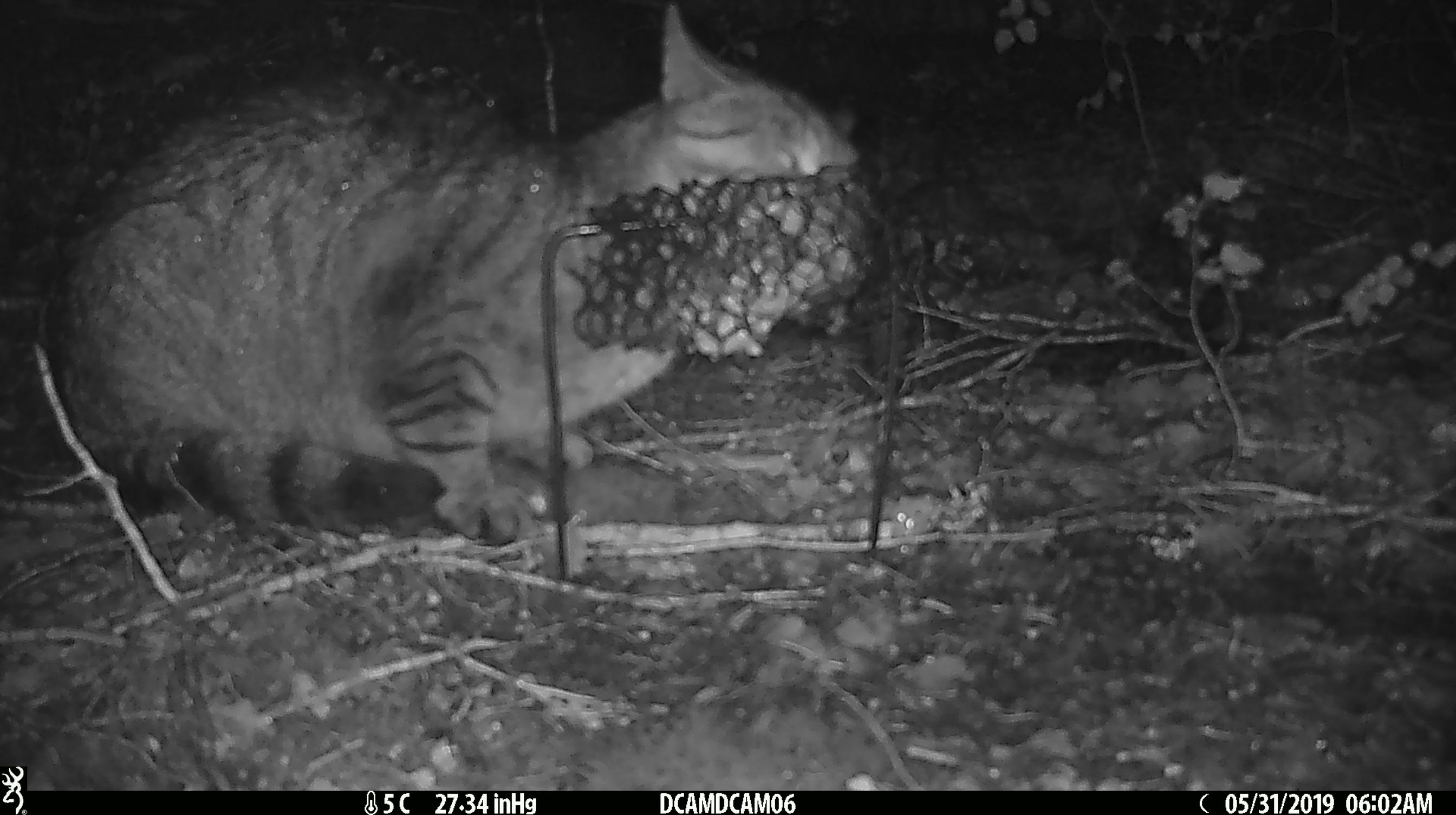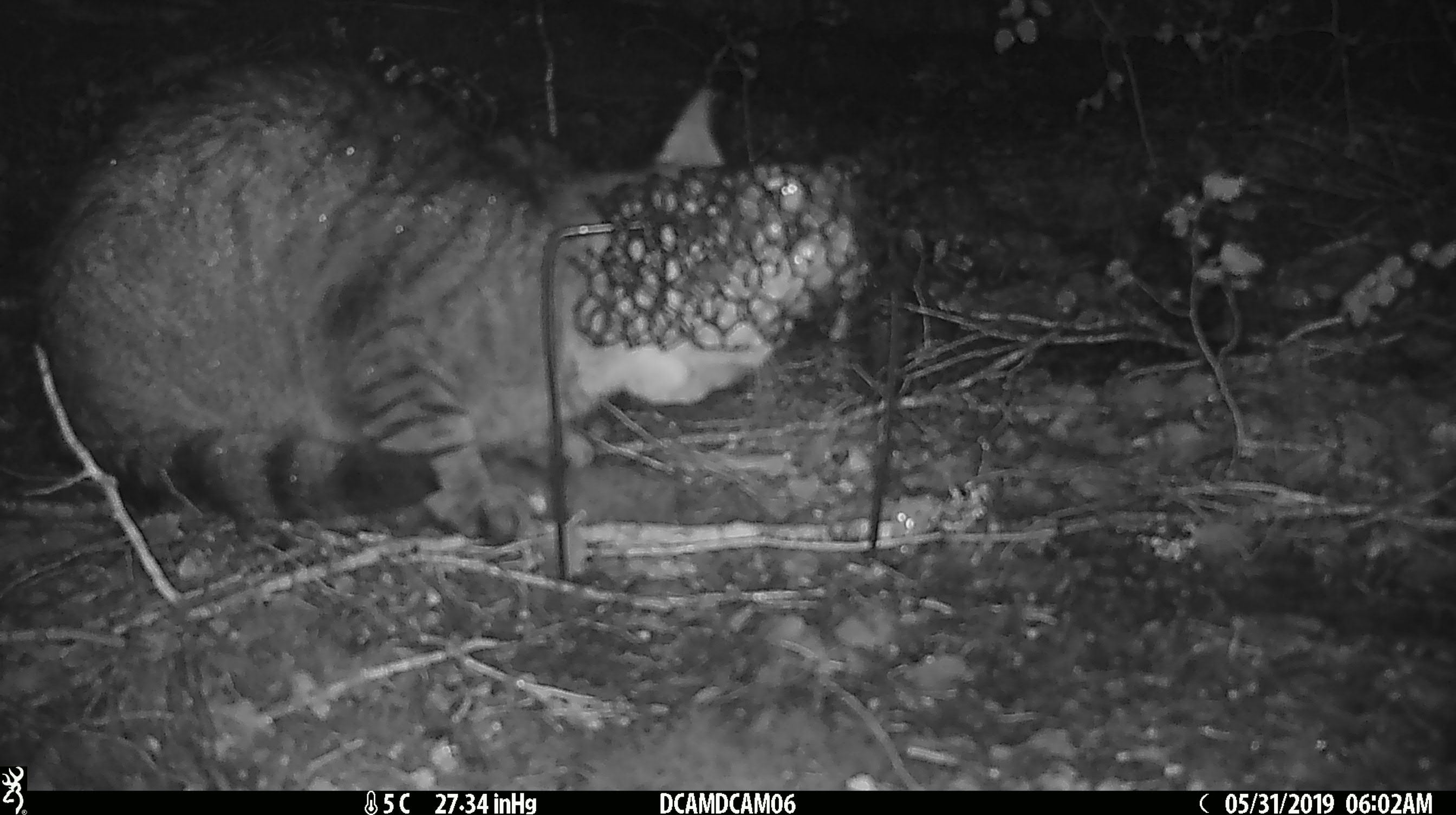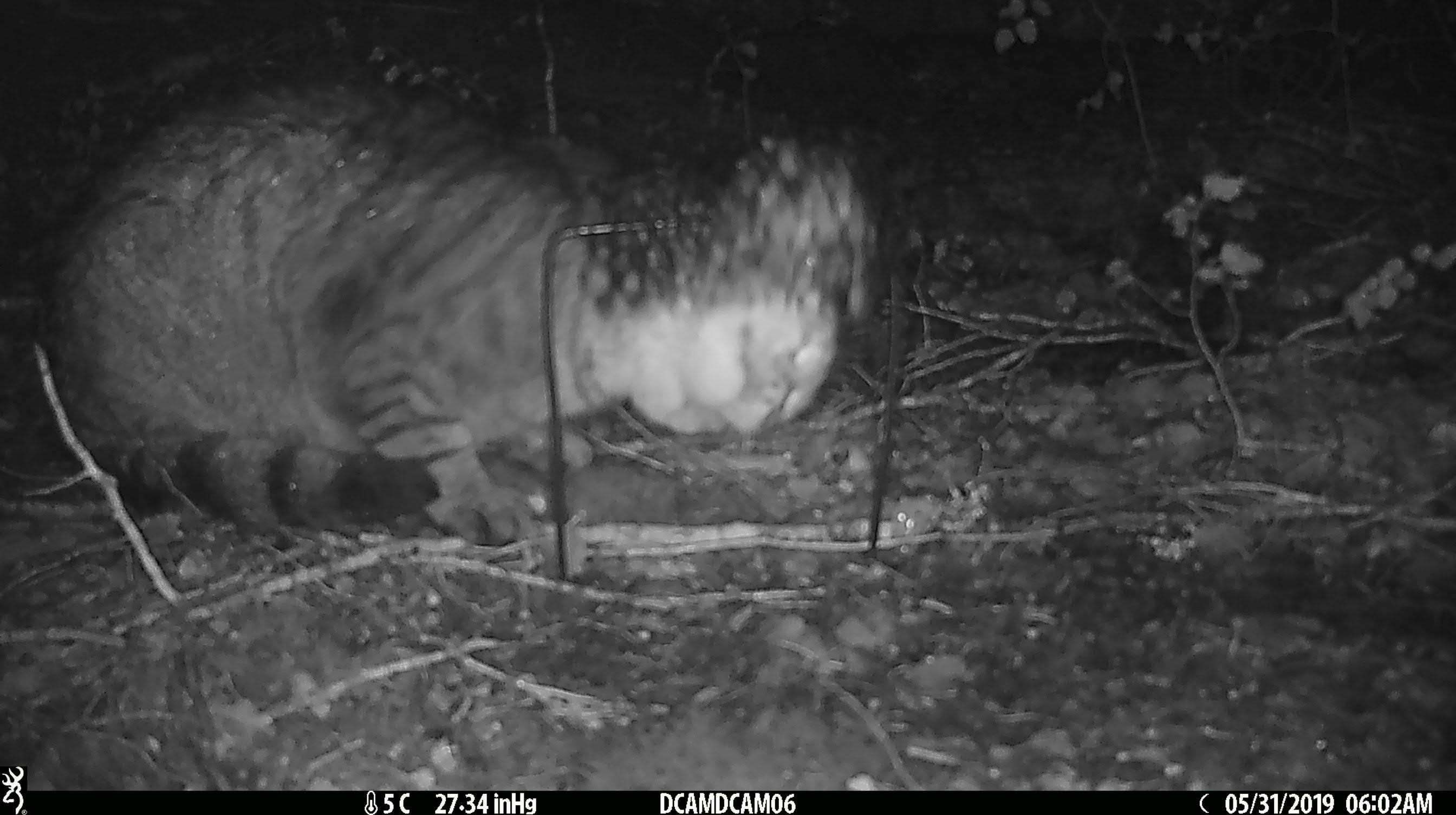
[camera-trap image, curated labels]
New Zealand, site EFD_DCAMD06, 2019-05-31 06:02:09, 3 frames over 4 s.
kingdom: Animalia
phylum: Chordata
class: Mammalia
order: Carnivora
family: Felidae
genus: Felis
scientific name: Felis catus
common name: domestic cat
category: cat